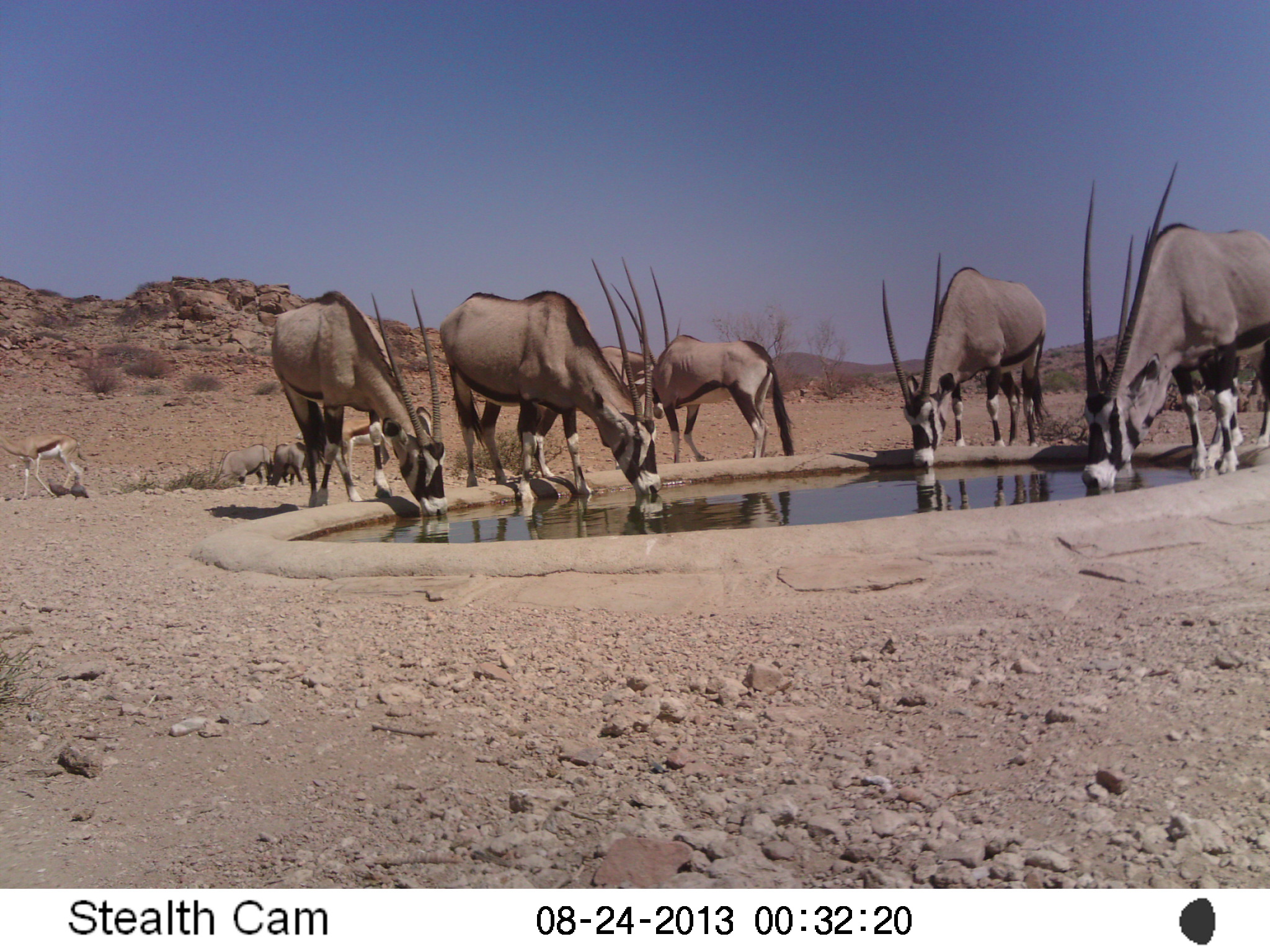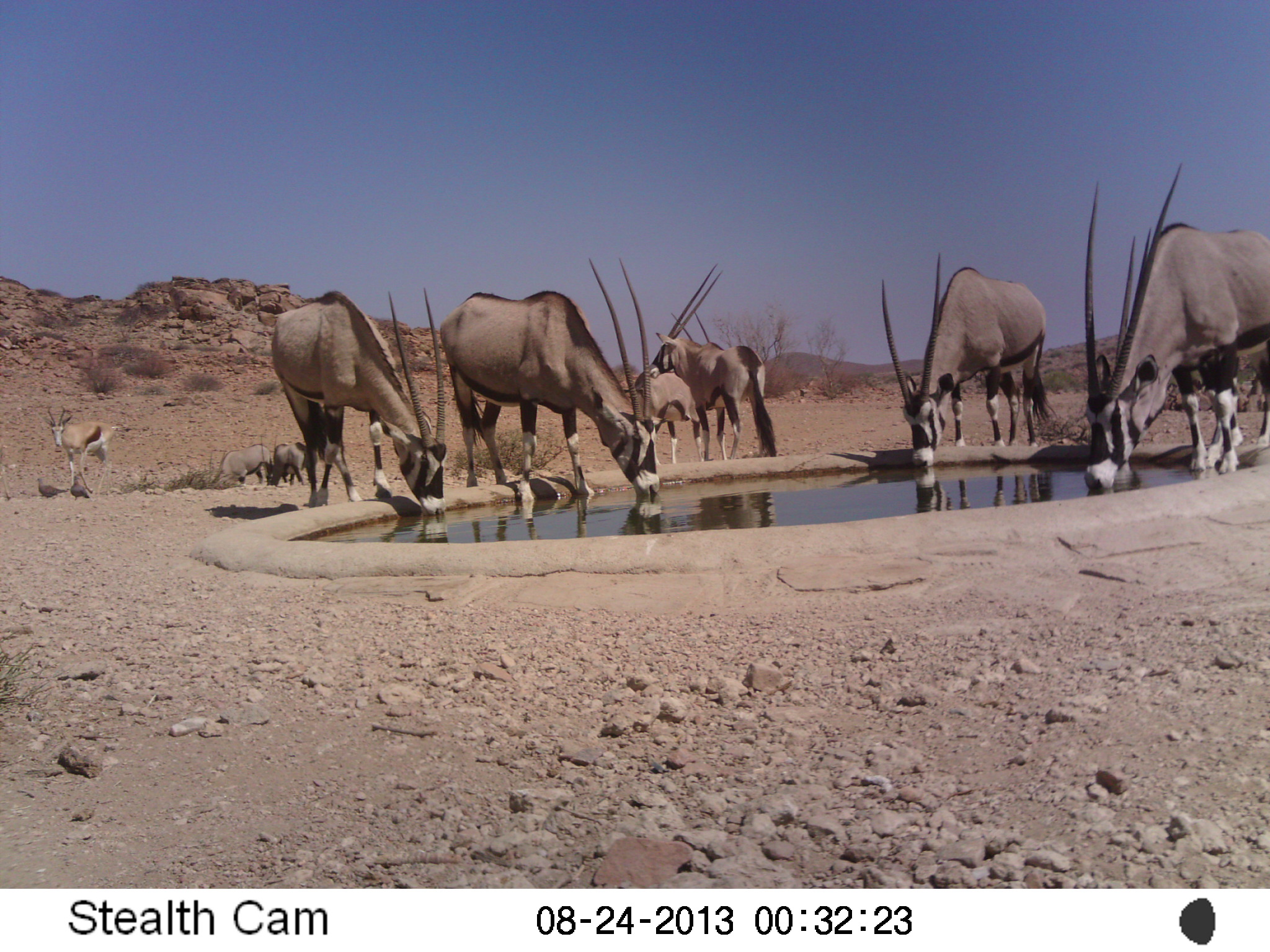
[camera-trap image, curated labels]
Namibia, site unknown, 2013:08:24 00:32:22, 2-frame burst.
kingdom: Animalia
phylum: Chordata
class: Mammalia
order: Artiodactyla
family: Bovidae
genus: Oryx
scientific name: Oryx gazella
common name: gemsbok